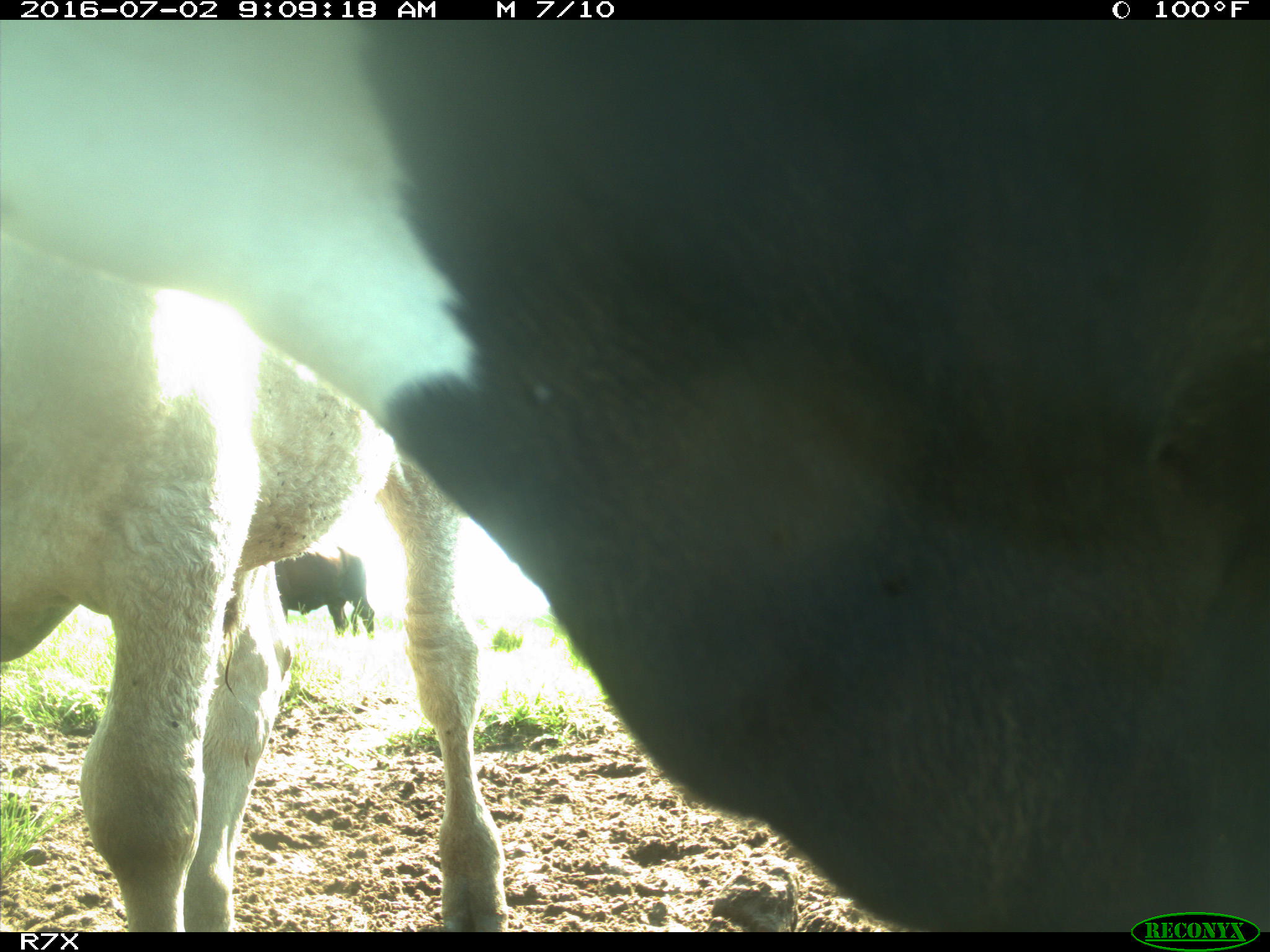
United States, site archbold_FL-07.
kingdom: Animalia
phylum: Chordata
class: Mammalia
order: Artiodactyla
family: Bovidae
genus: Bos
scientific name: Bos taurus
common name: domestic cow